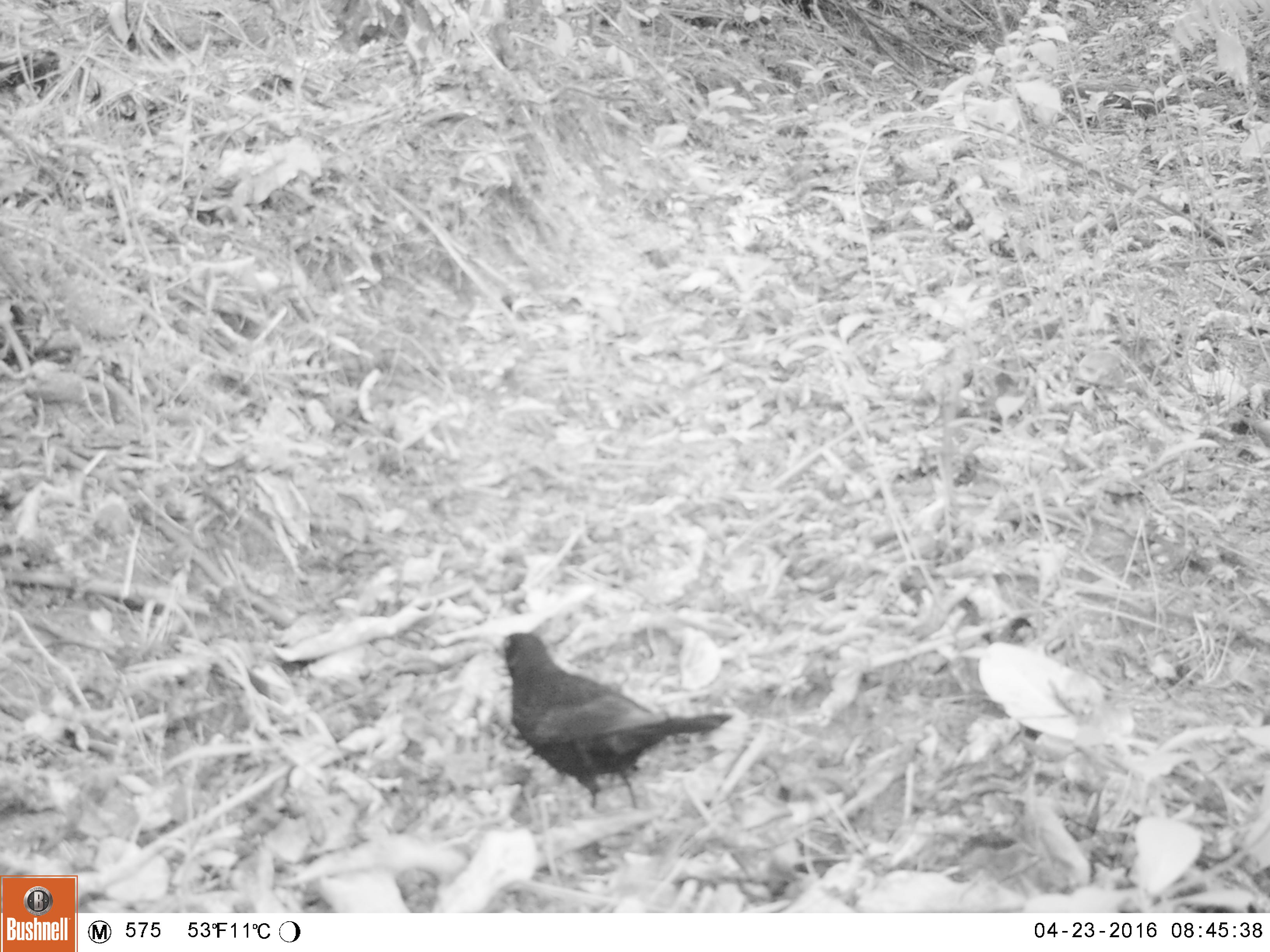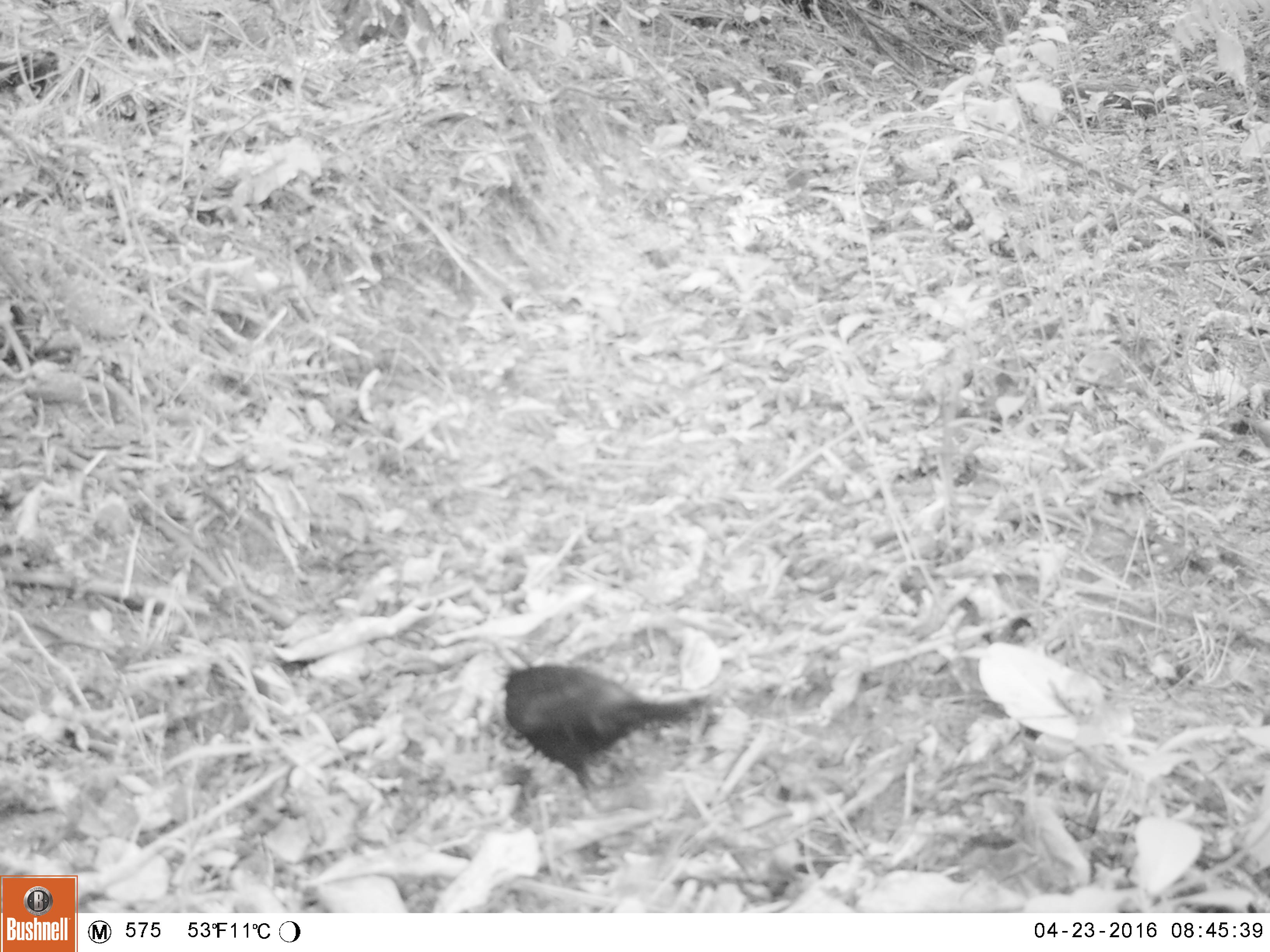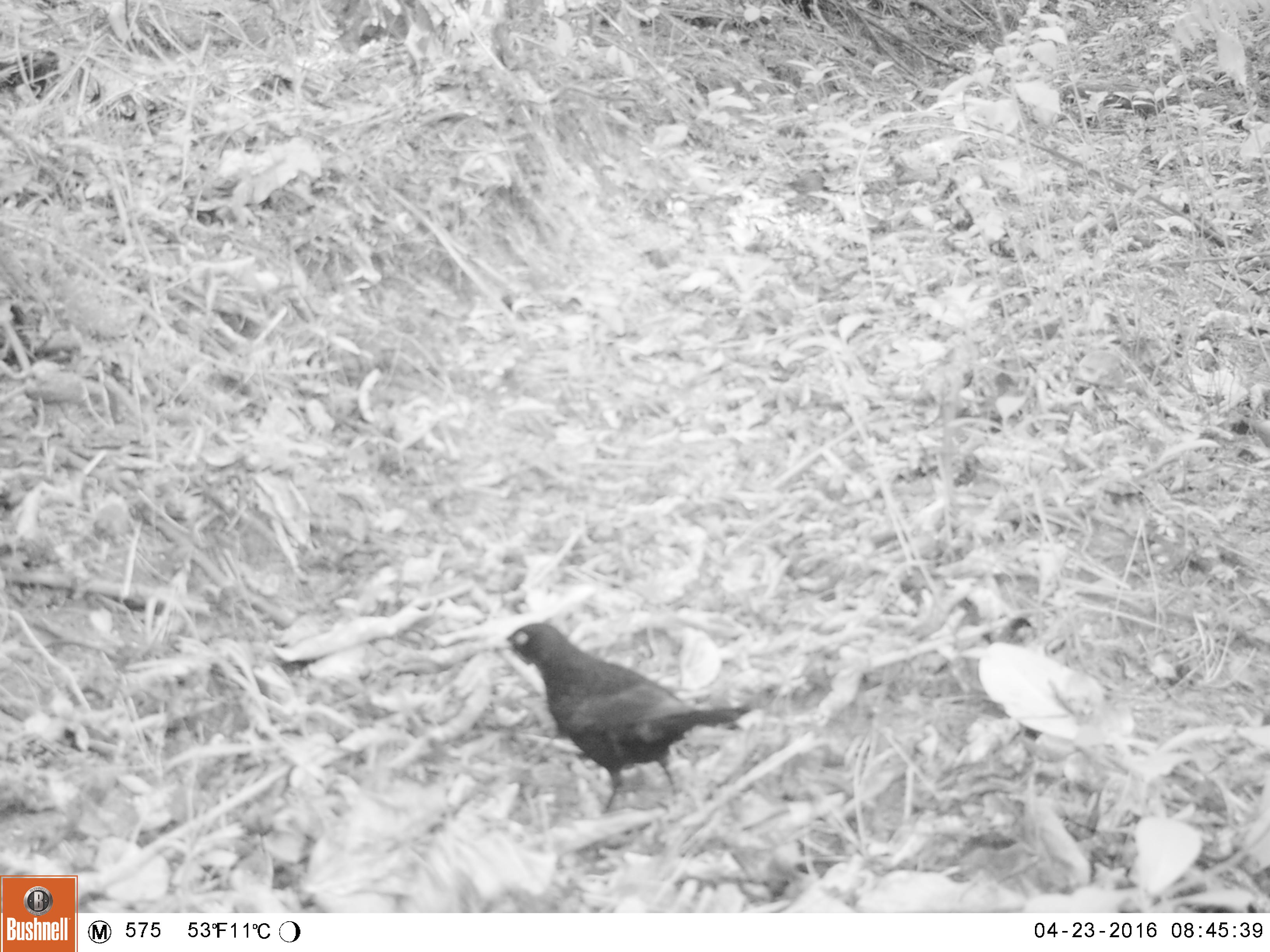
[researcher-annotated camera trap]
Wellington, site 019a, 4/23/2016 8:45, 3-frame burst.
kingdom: Animalia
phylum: Chordata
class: Aves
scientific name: Aves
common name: bird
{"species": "bird (Aves)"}